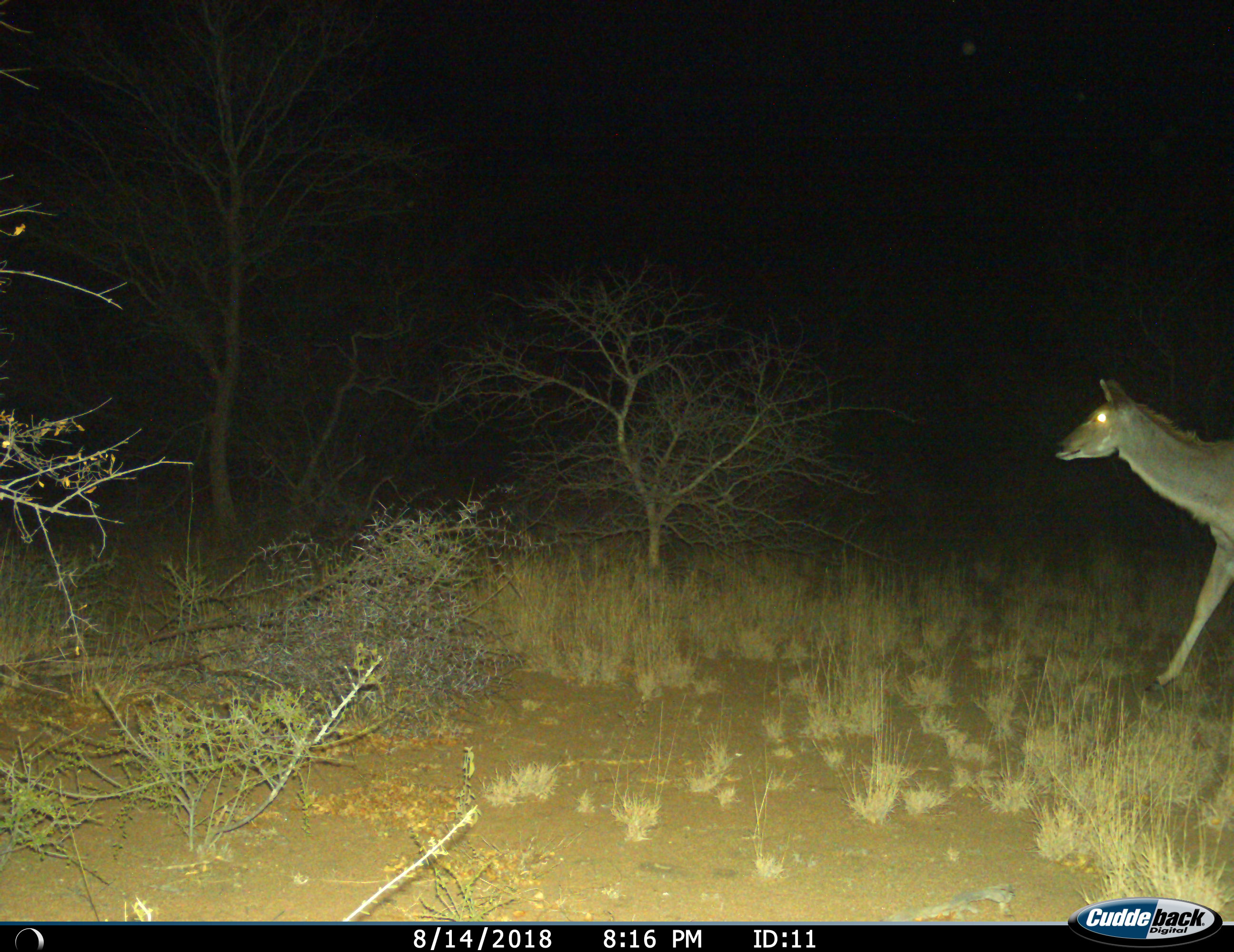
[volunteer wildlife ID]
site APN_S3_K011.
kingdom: Animalia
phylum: Chordata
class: Mammalia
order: Artiodactyla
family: Bovidae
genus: Tragelaphus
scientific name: Tragelaphus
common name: kudu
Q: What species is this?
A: Kudu (Tragelaphus).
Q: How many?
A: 1.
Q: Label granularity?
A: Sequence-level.